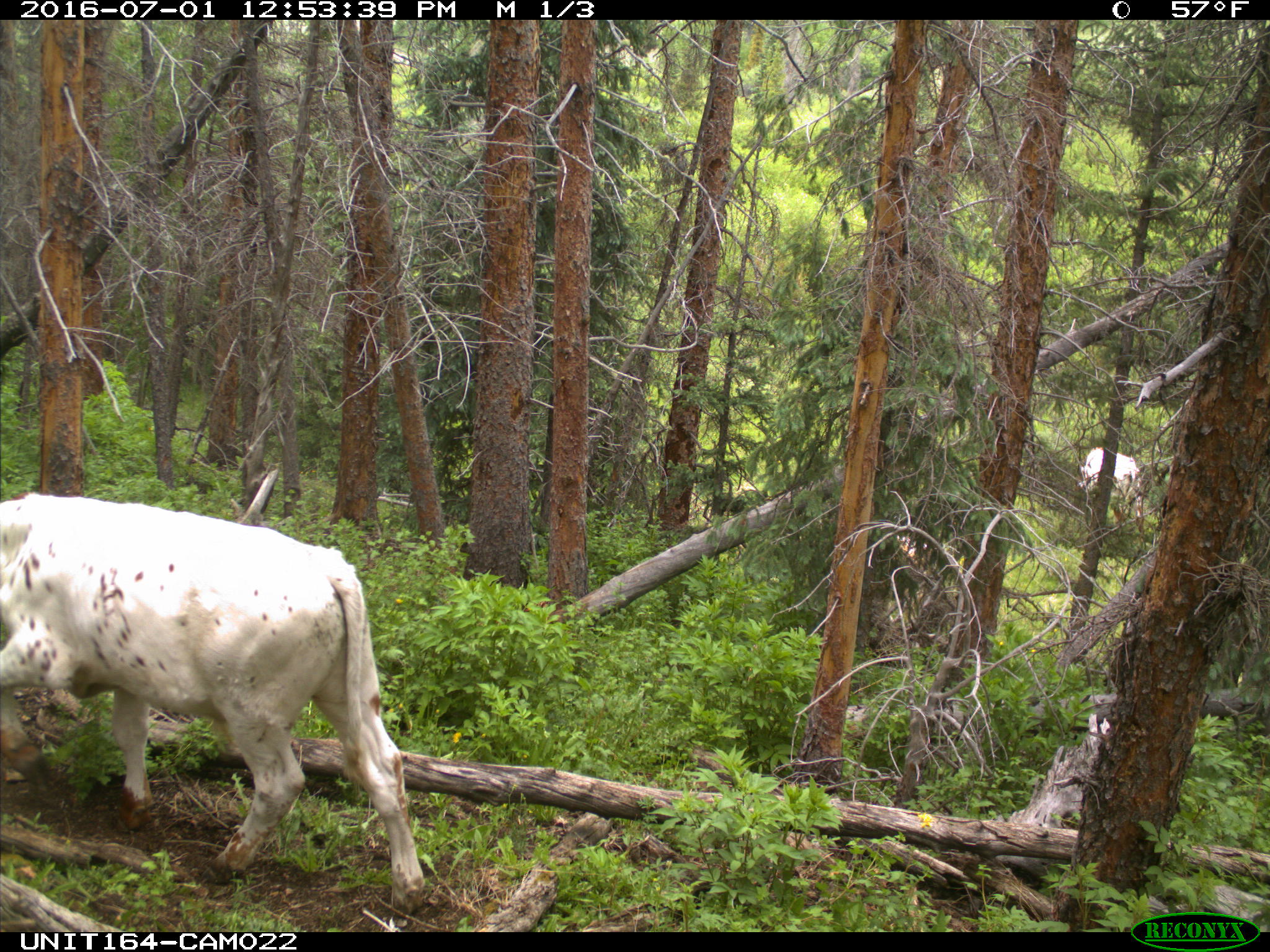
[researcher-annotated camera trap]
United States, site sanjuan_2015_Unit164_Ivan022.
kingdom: Animalia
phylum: Chordata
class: Mammalia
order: Artiodactyla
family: Bovidae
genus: Bos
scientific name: Bos taurus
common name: domestic cow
Bos taurus (domestic cow).